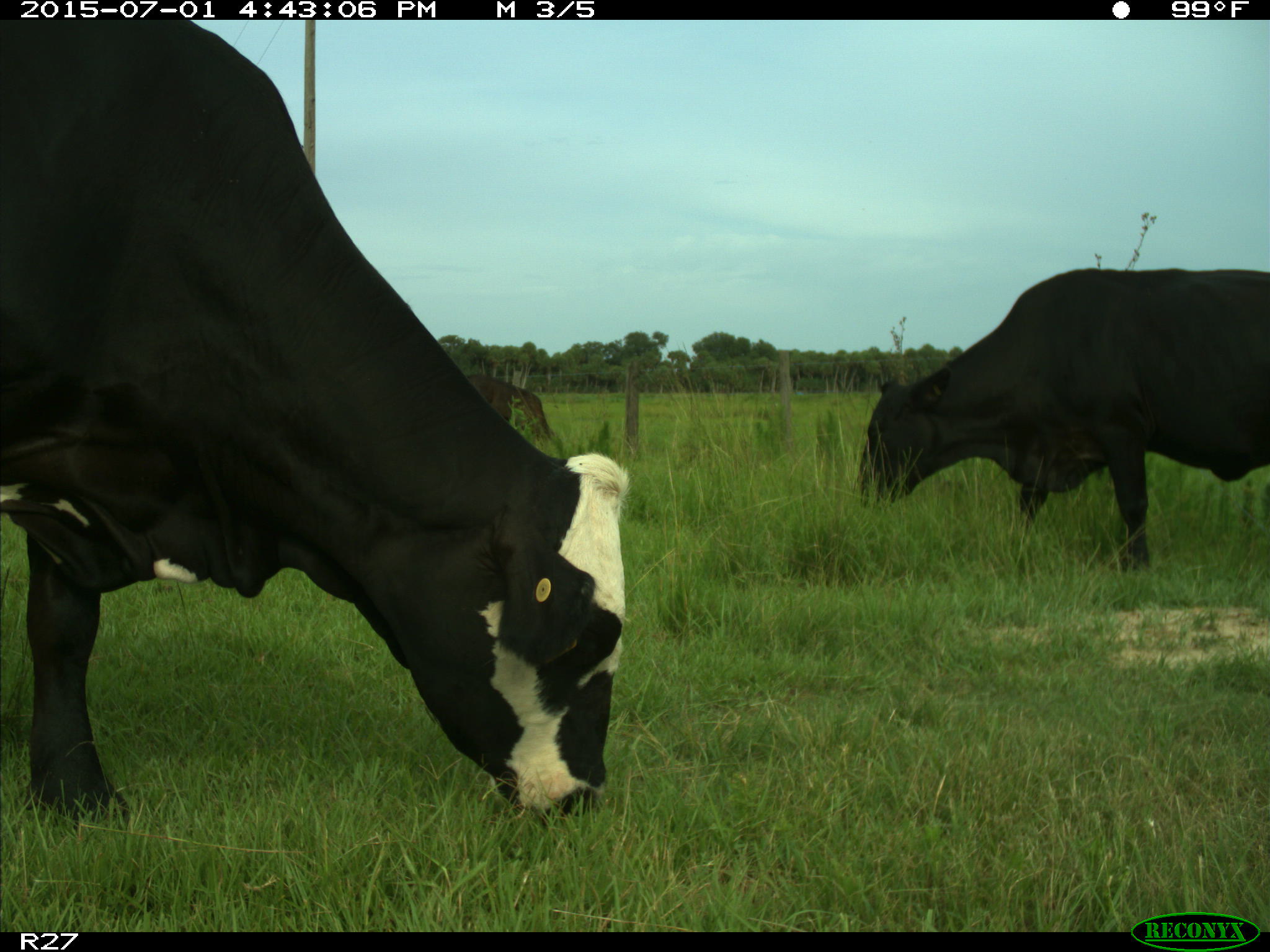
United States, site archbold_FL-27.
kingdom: Animalia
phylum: Chordata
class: Mammalia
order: Artiodactyla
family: Bovidae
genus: Bos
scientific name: Bos taurus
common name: domestic cow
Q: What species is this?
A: Bos taurus (domestic cow).